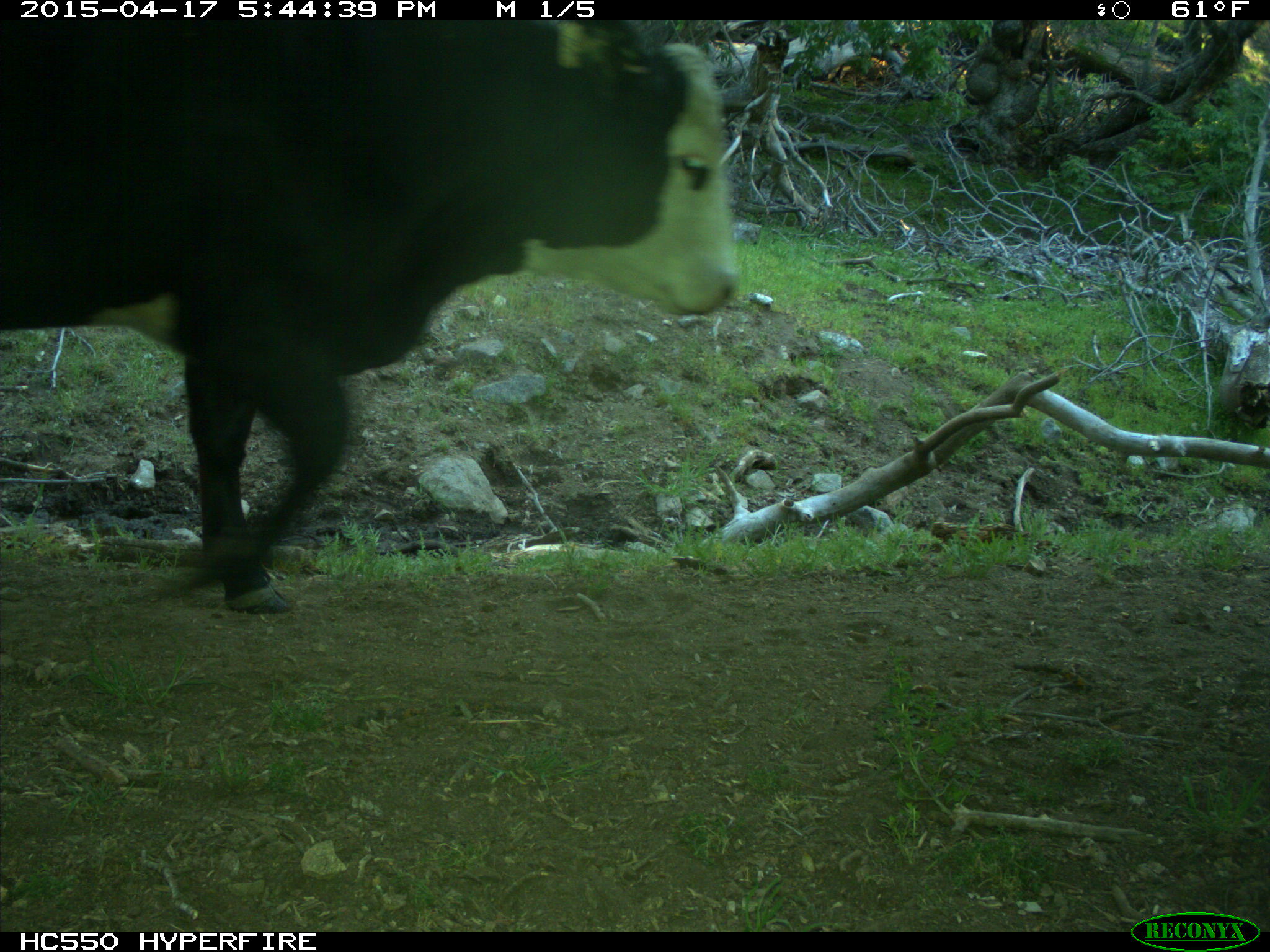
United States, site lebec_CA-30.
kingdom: Animalia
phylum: Chordata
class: Mammalia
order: Artiodactyla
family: Bovidae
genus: Bos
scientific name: Bos taurus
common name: domestic cow